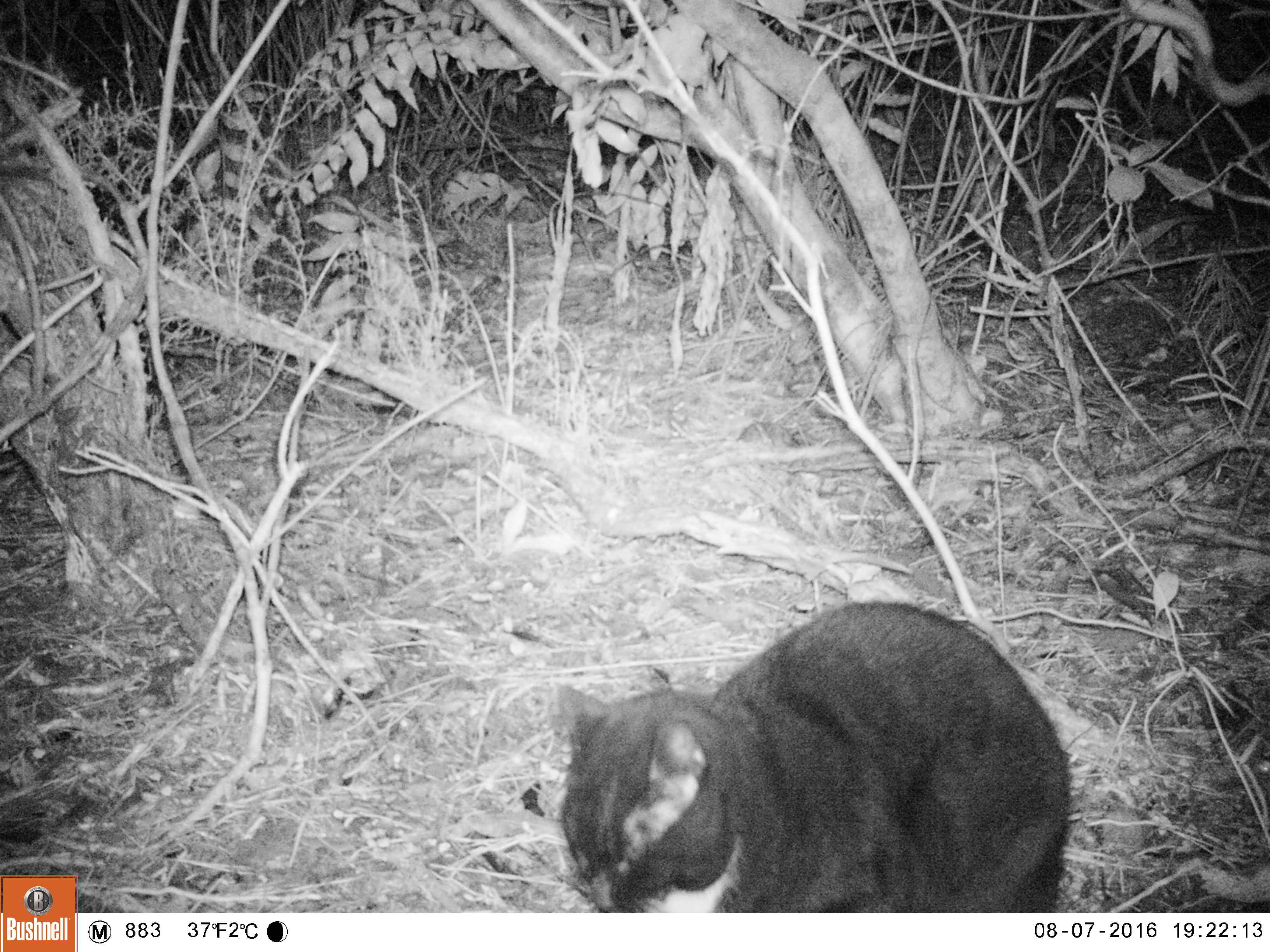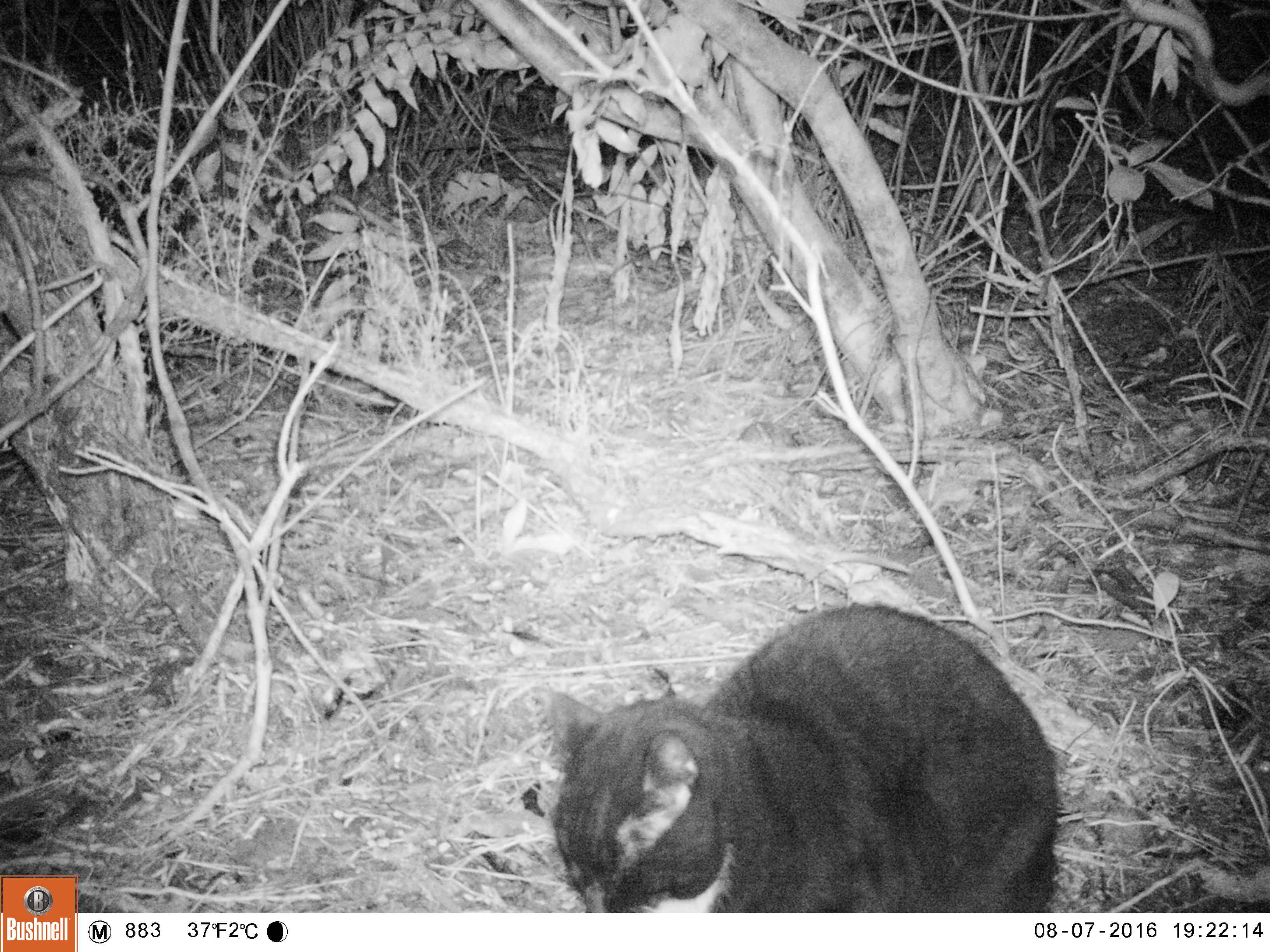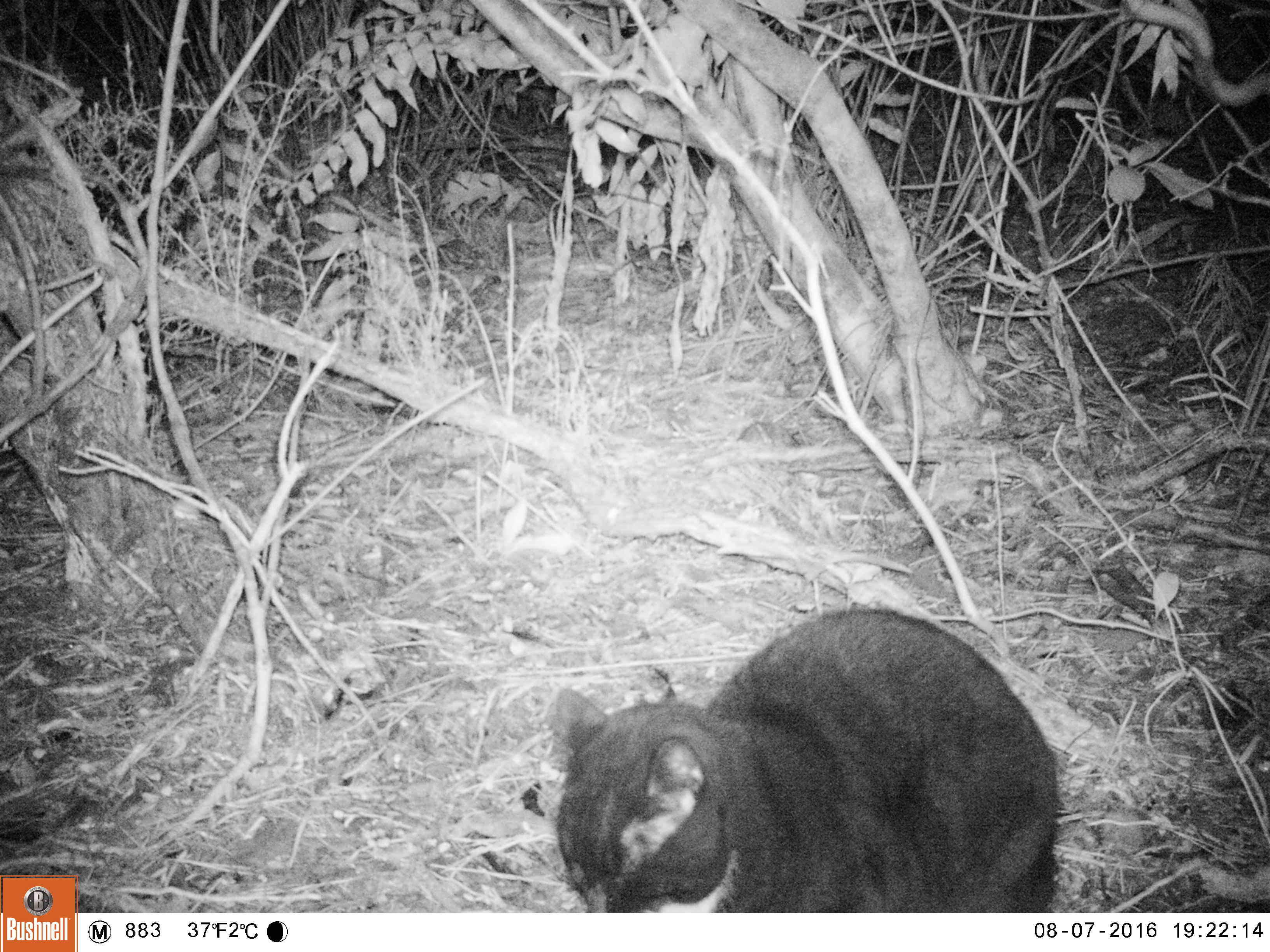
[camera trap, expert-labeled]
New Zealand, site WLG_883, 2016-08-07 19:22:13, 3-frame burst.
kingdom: Animalia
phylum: Chordata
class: Mammalia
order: Carnivora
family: Felidae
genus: Felis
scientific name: Felis catus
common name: domestic cat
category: cat